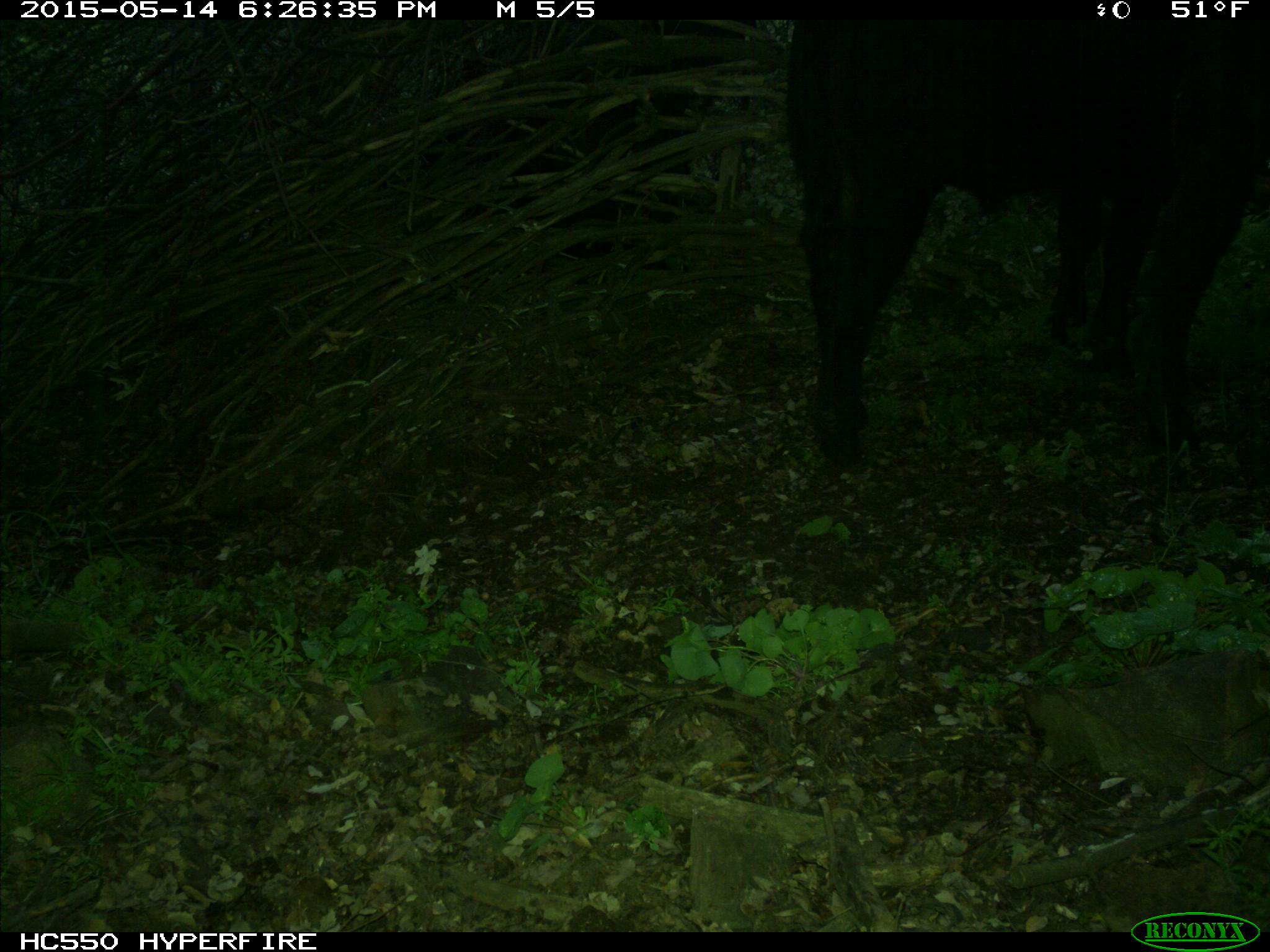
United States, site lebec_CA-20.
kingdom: Animalia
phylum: Chordata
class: Mammalia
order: Artiodactyla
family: Bovidae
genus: Bos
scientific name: Bos taurus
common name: domestic cow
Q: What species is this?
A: Bos taurus (domestic cow).